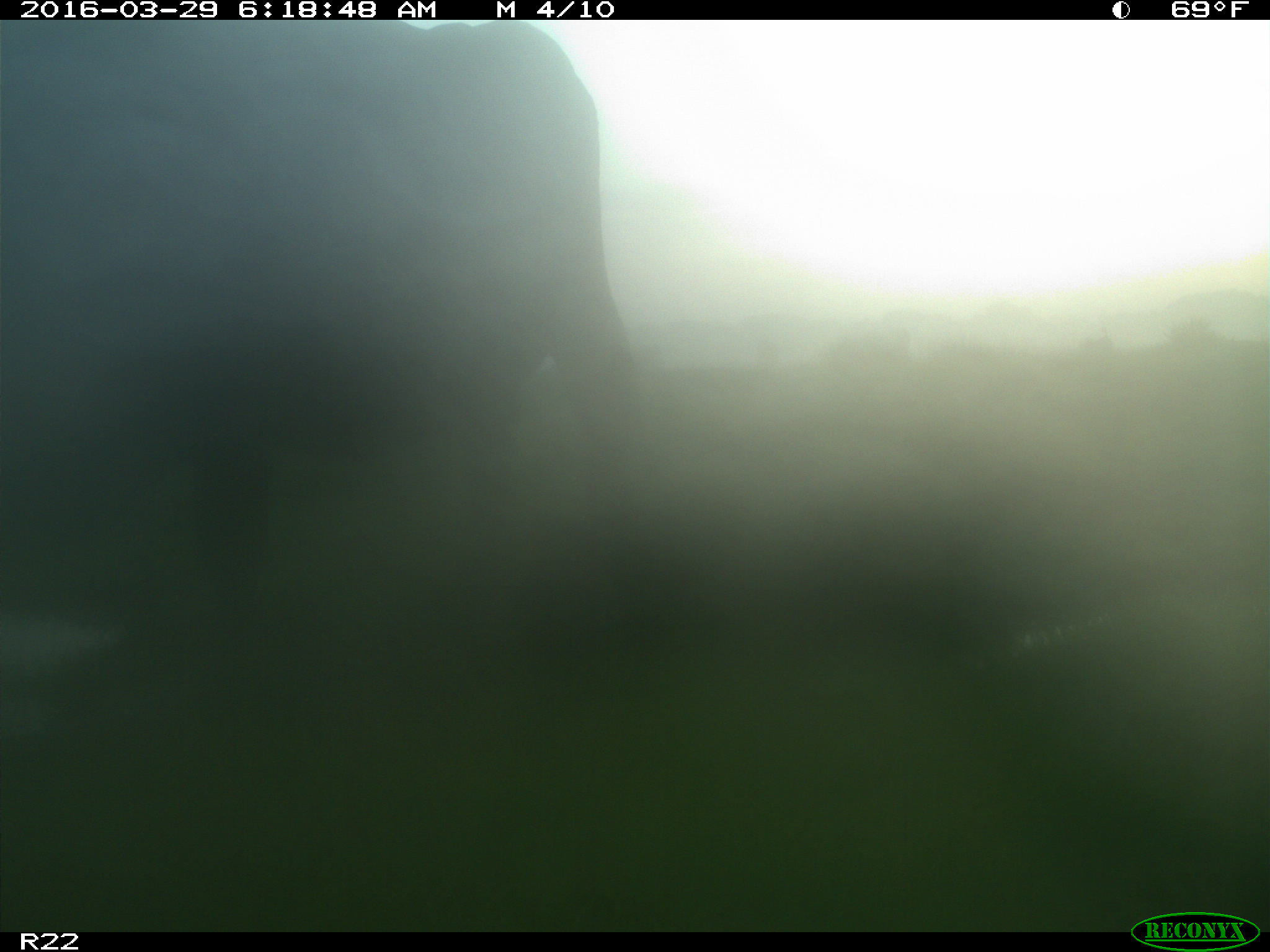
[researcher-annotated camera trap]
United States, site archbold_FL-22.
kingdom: Animalia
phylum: Chordata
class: Mammalia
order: Artiodactyla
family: Bovidae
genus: Bos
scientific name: Bos taurus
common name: domestic cow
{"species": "Bos taurus (domestic cow)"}